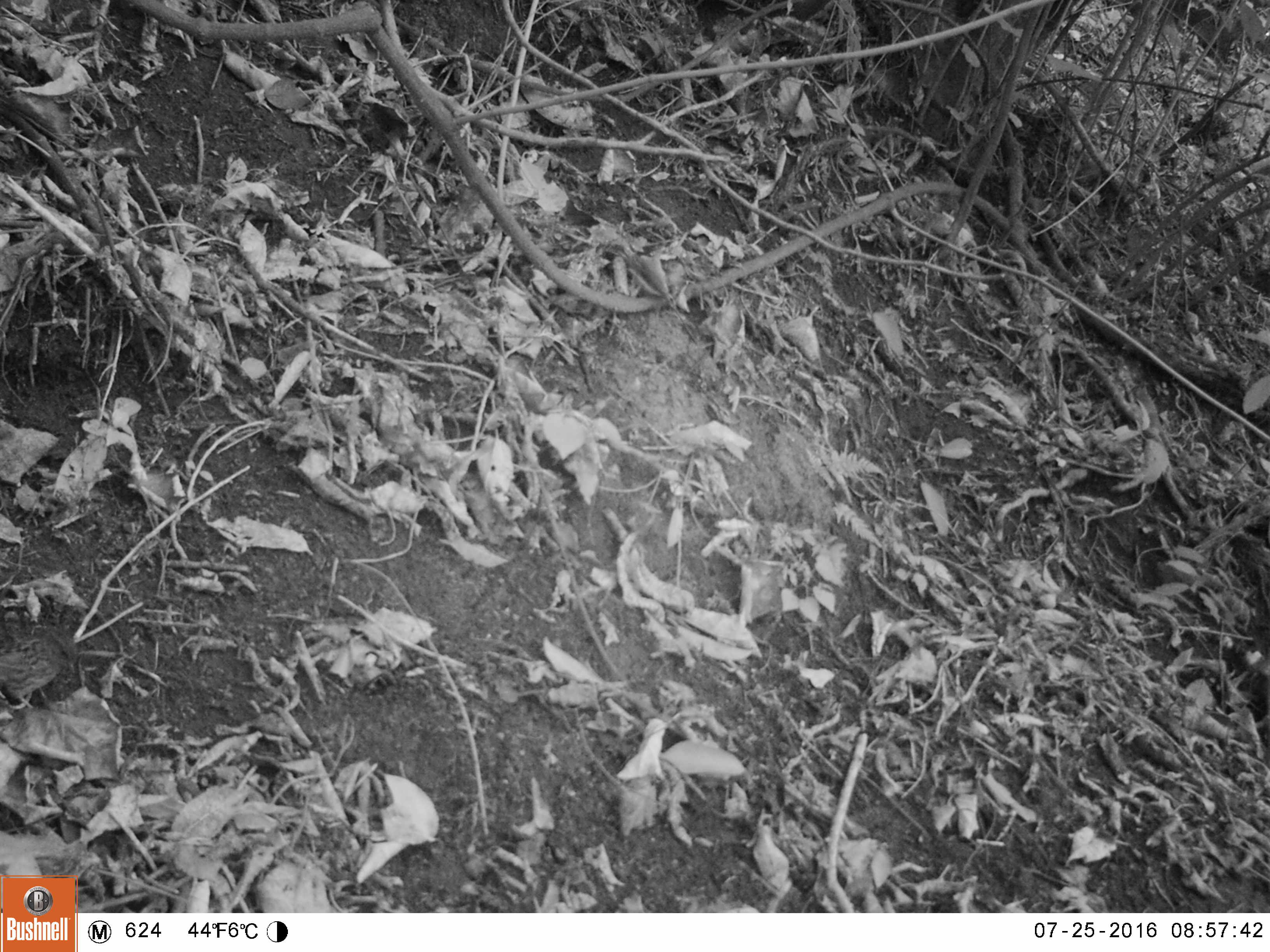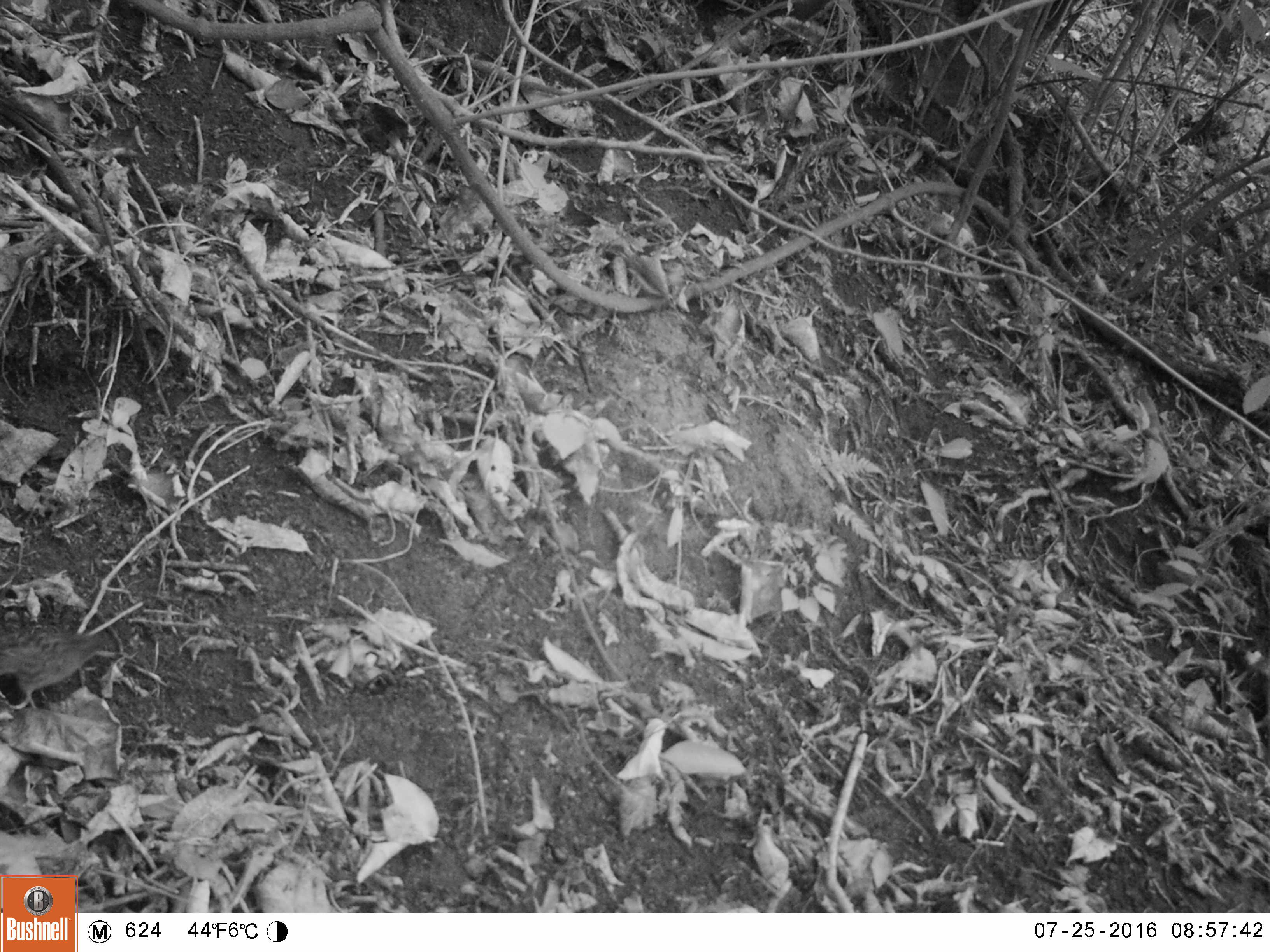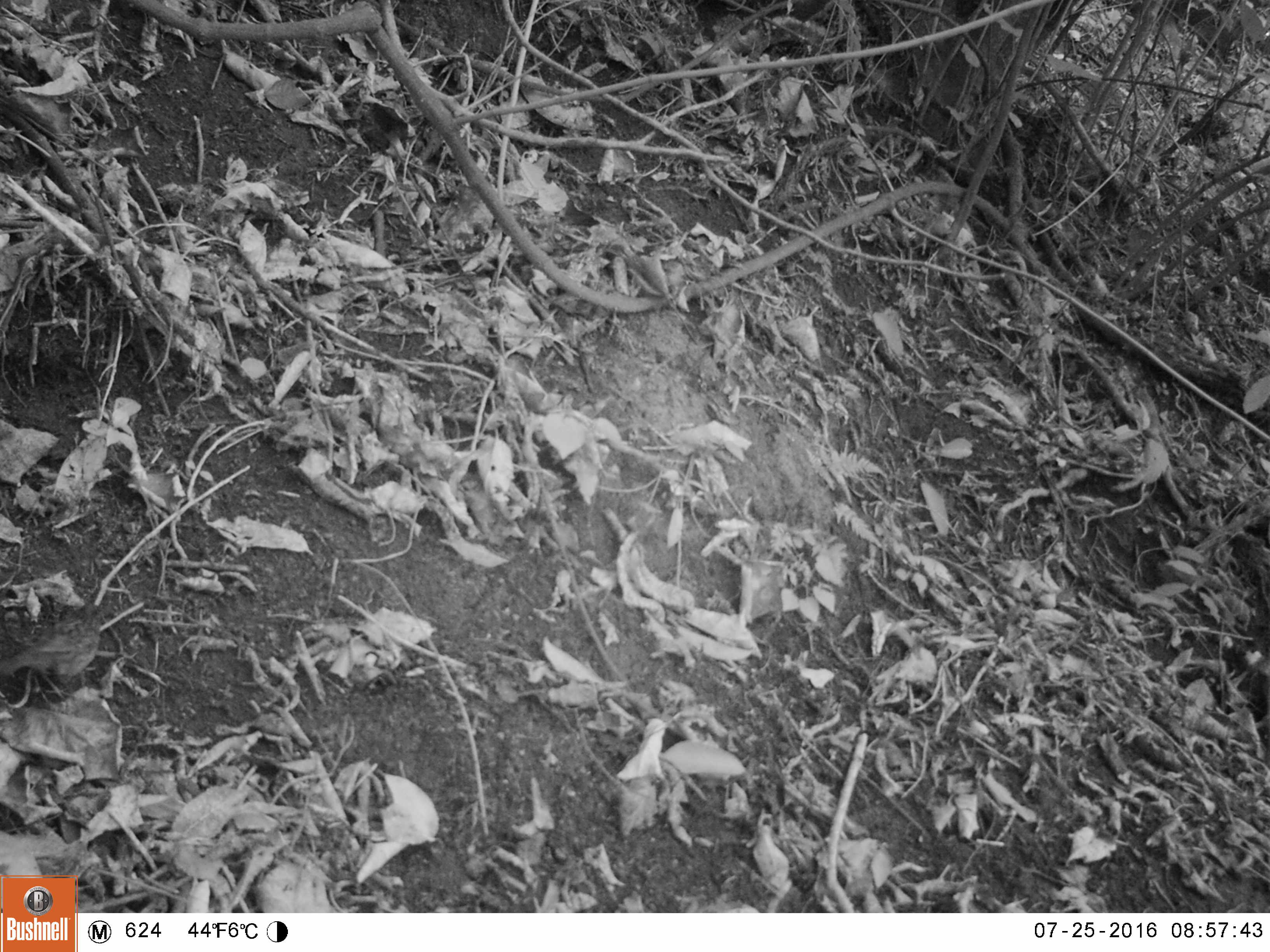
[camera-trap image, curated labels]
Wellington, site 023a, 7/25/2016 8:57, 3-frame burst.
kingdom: Animalia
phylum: Chordata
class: Aves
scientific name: Aves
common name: bird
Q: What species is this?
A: Bird (Aves).